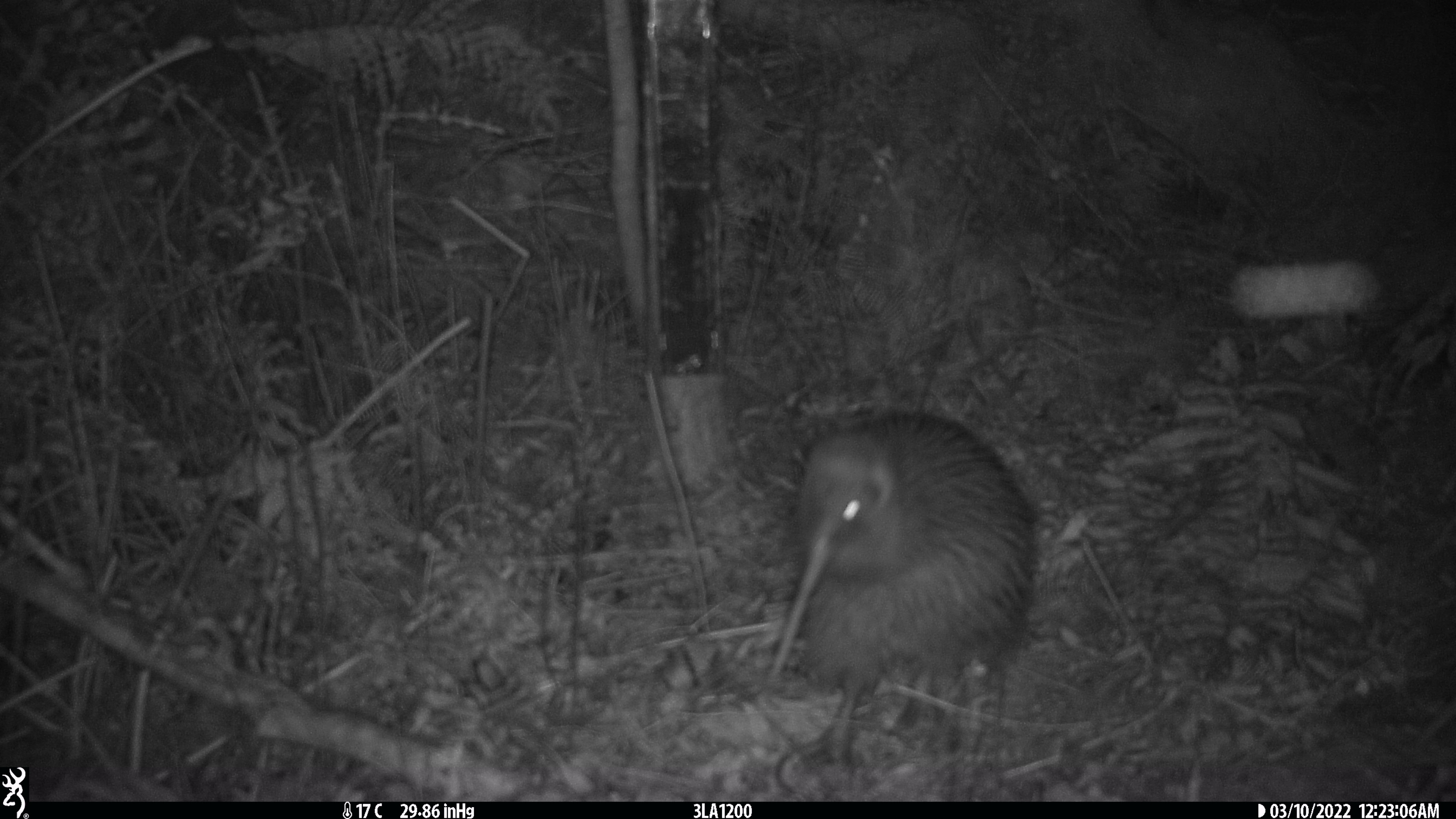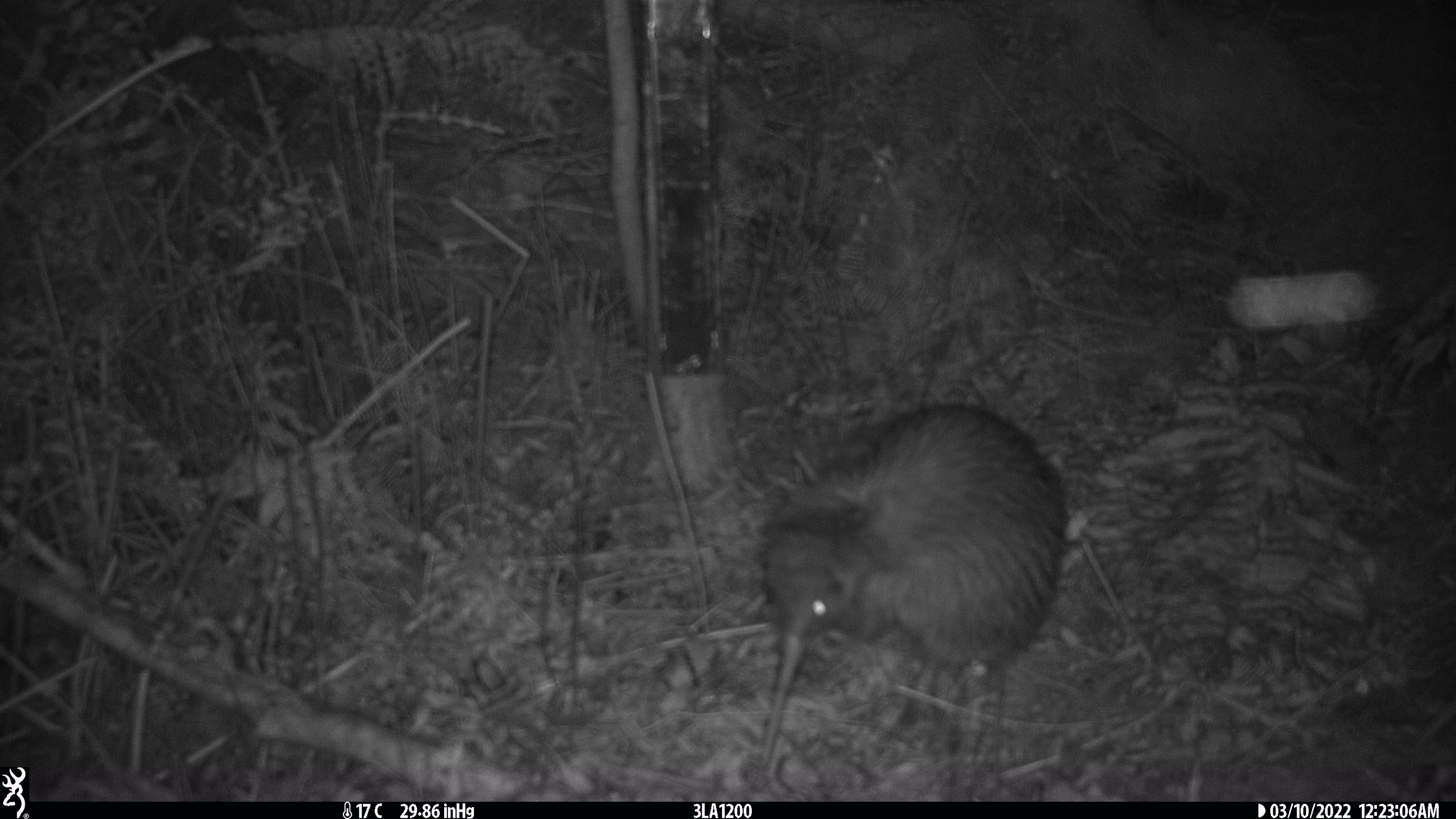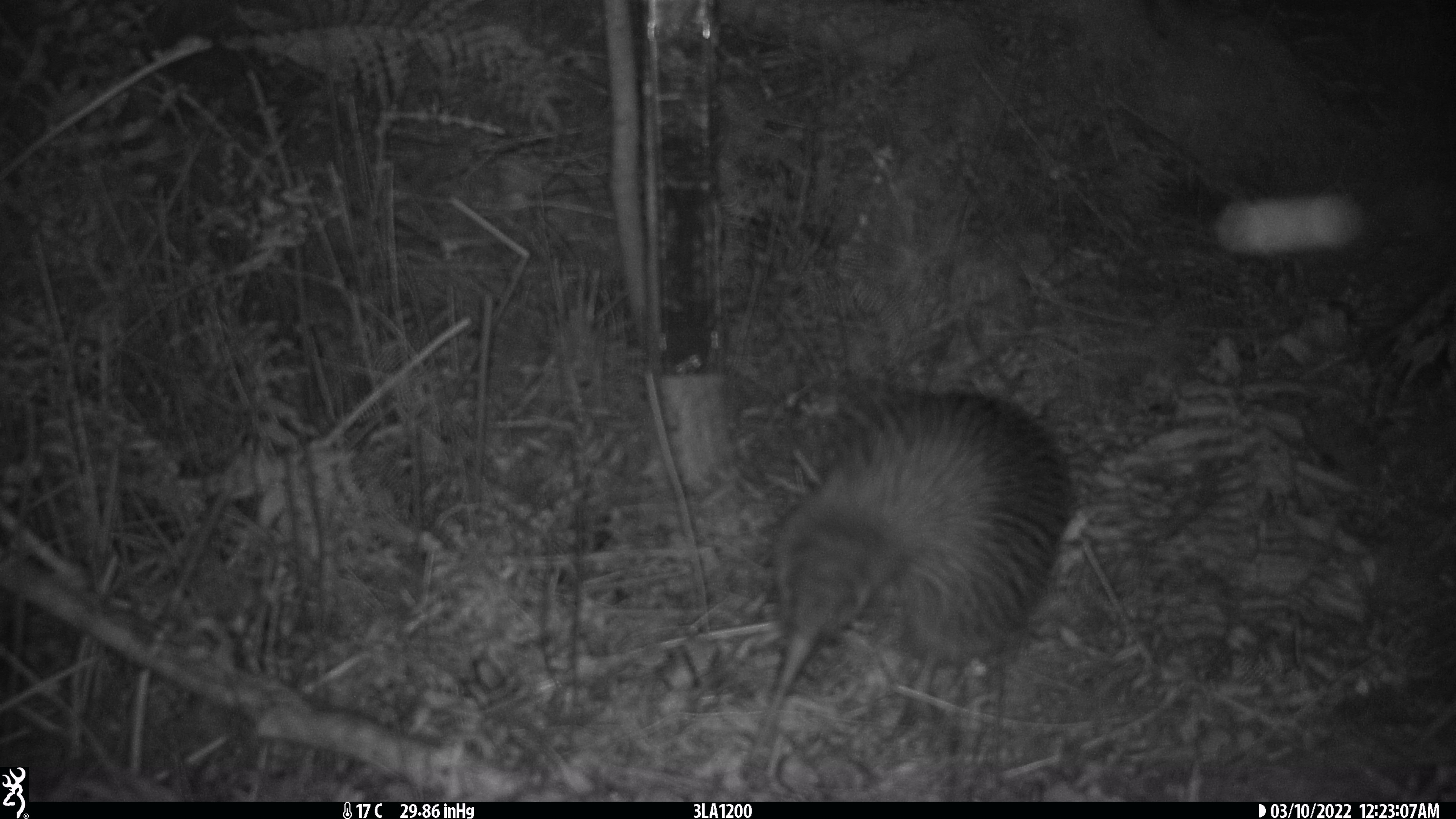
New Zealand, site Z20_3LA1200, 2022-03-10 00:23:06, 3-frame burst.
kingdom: Animalia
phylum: Chordata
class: Aves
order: Apterygiformes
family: Apterygidae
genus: Apteryx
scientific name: Apteryx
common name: kiwi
Kiwi (Apteryx).